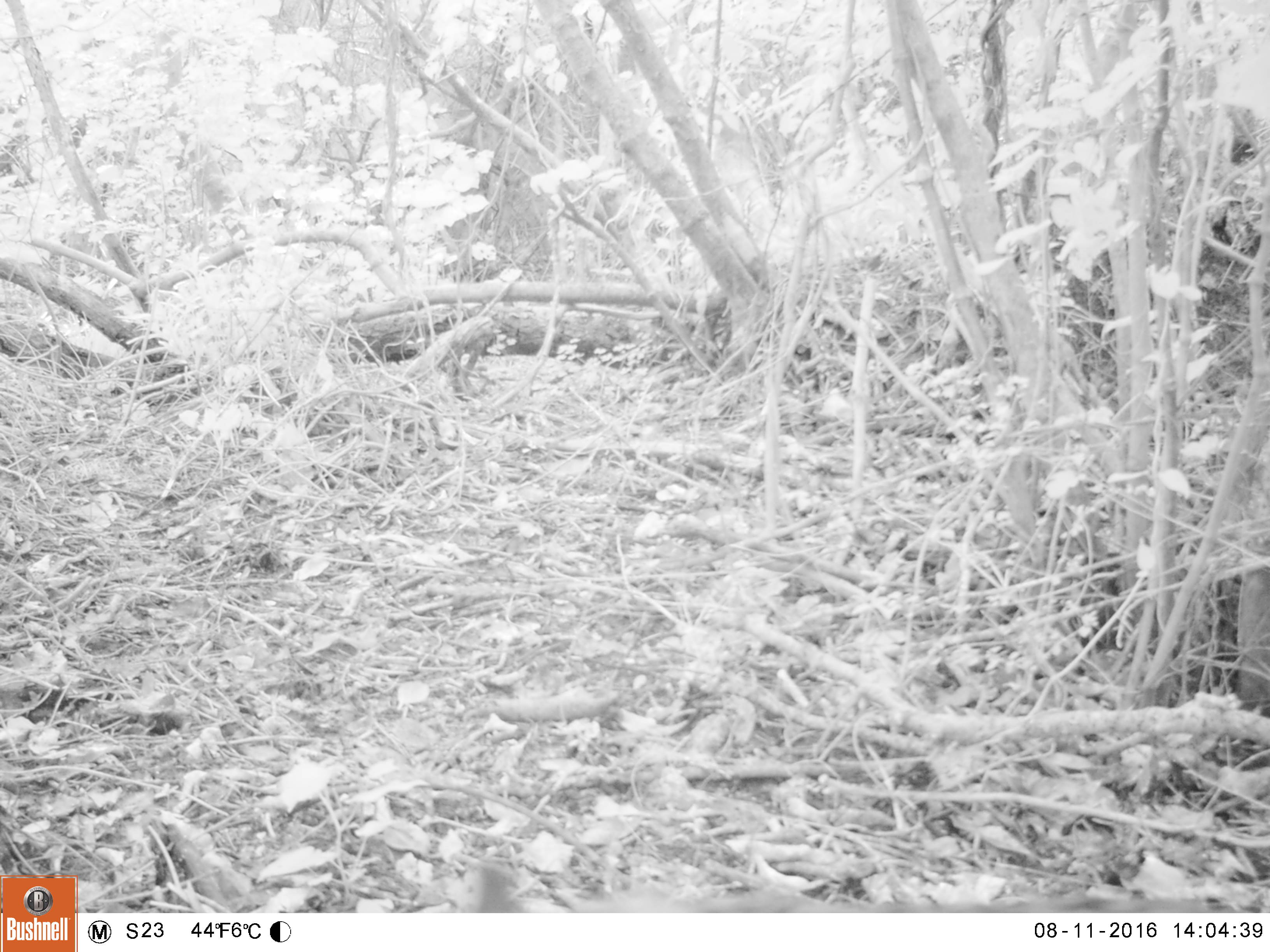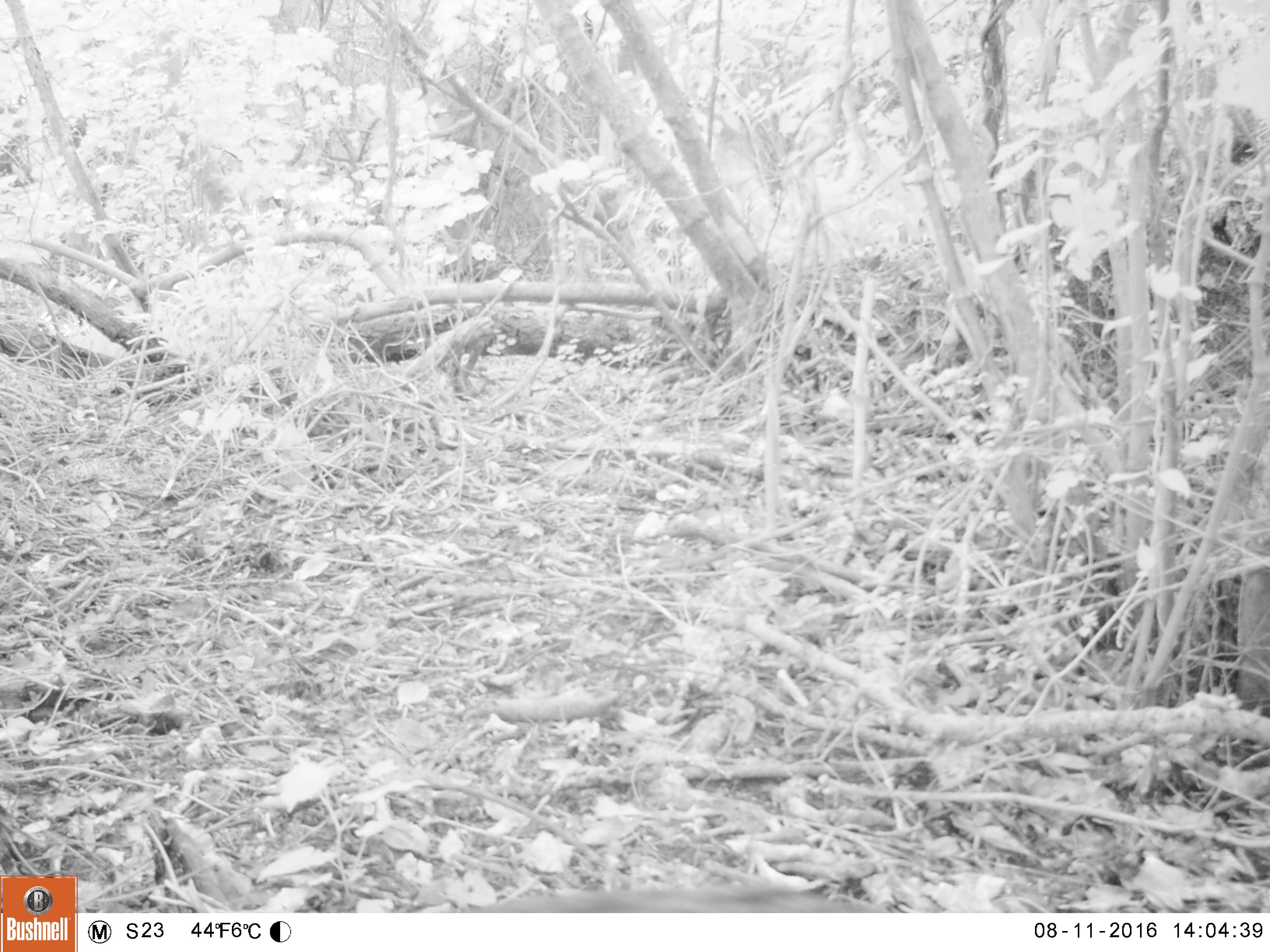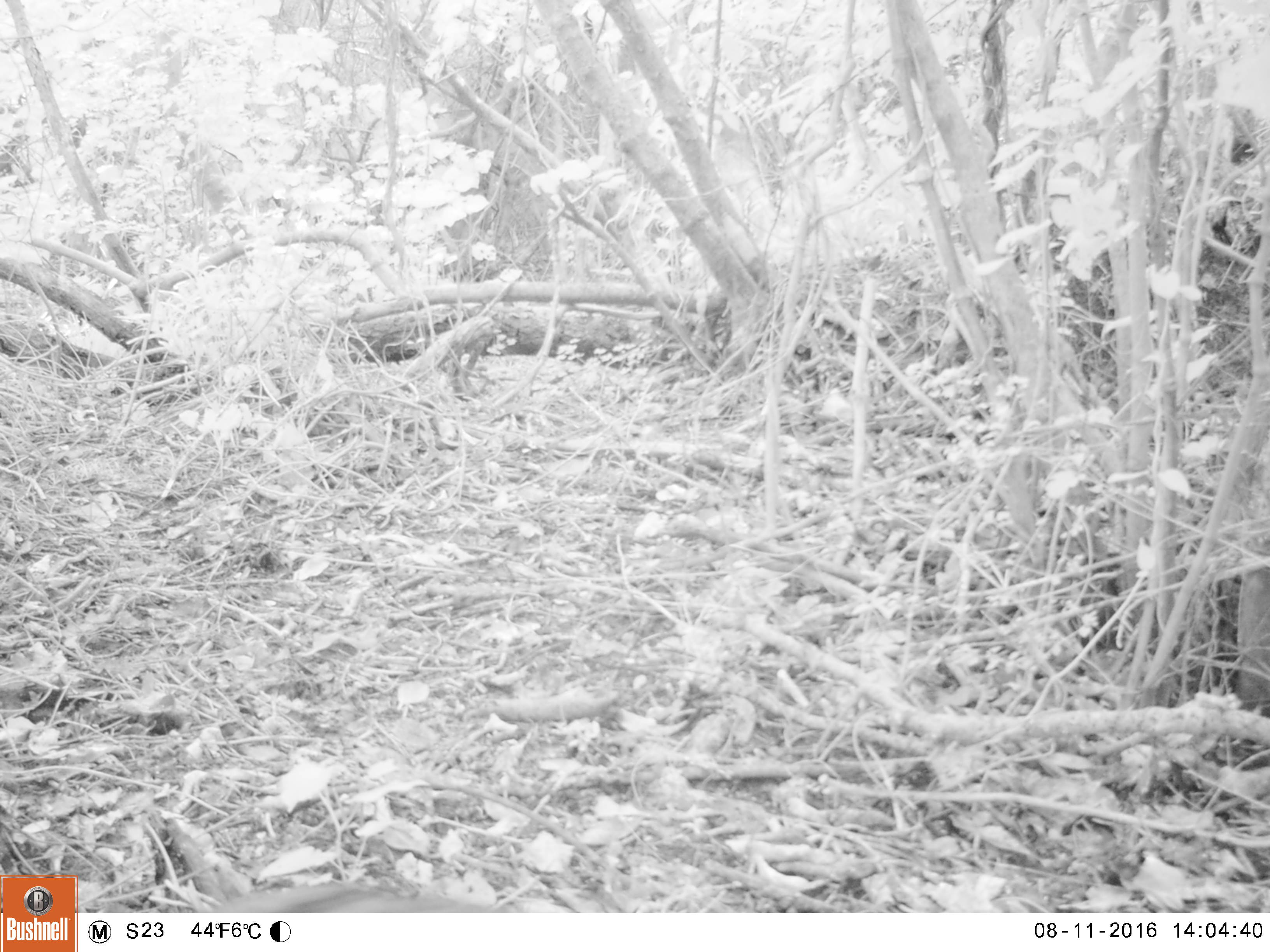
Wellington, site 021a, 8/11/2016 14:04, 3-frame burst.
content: unidentified animal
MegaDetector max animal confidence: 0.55